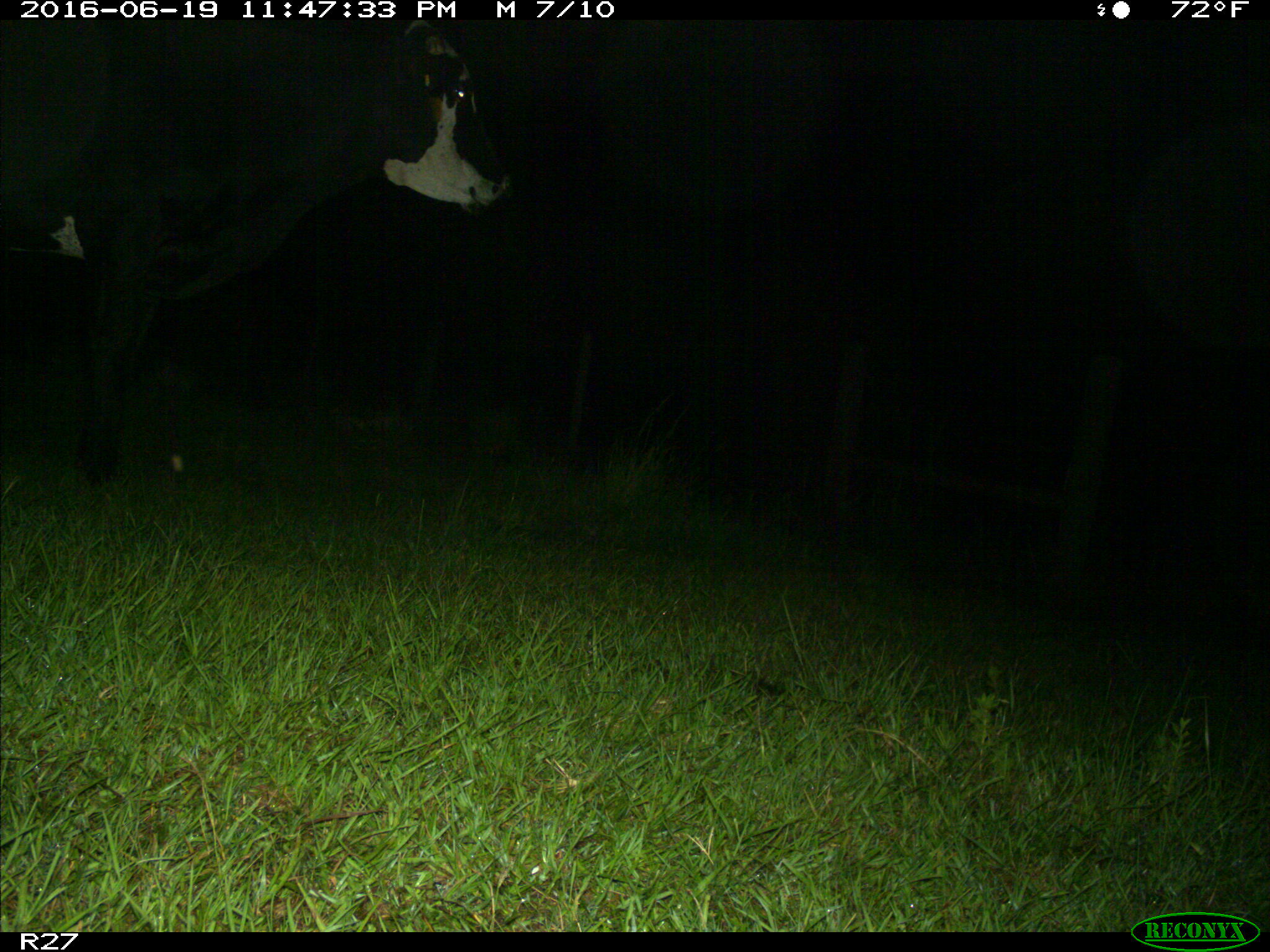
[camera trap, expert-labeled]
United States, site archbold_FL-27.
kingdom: Animalia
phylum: Chordata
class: Mammalia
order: Artiodactyla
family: Bovidae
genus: Bos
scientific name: Bos taurus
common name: domestic cow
Bos taurus (domestic cow).